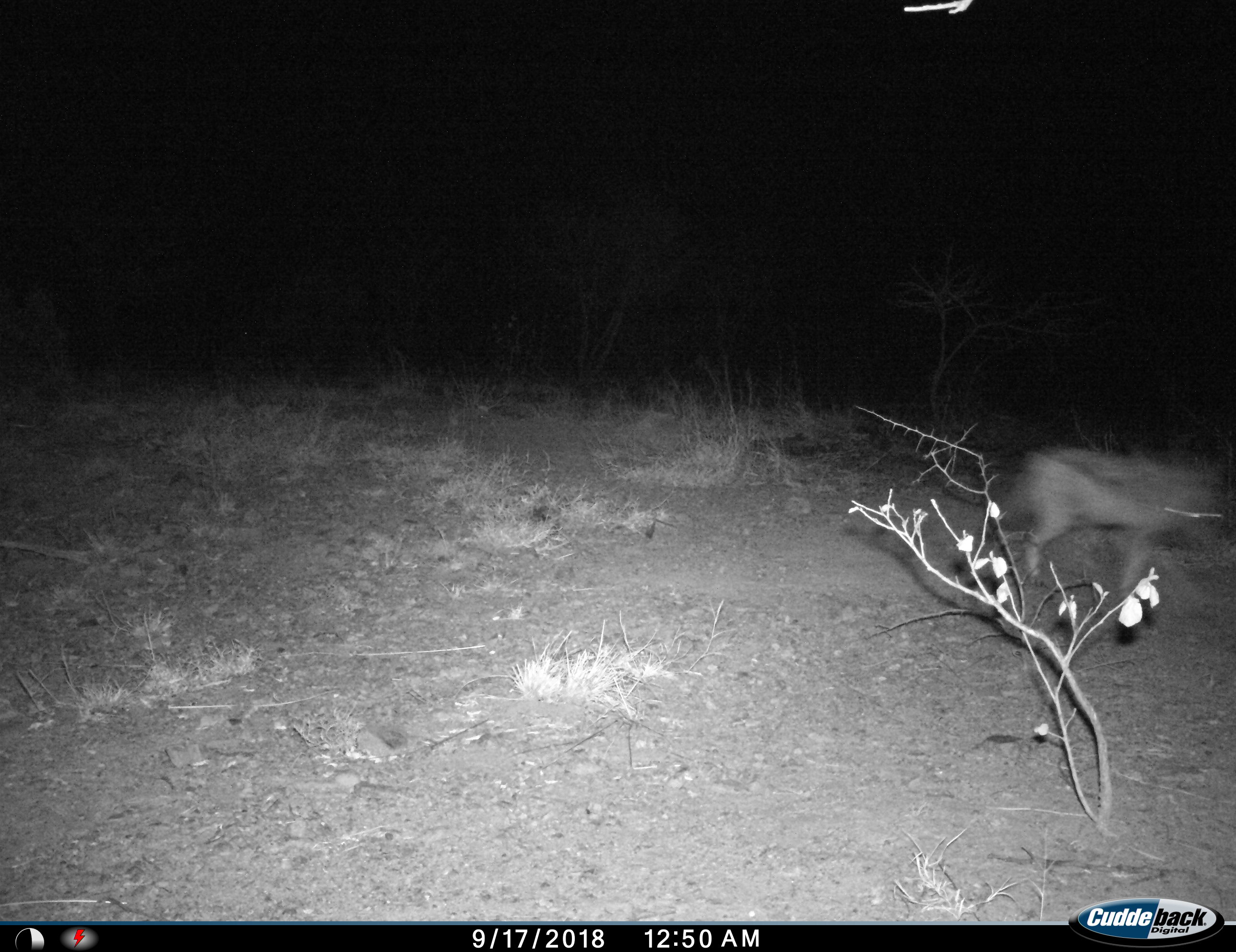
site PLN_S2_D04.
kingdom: Animalia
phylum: Chordata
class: Mammalia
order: Carnivora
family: Canidae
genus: Lupulella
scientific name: Lupulella mesomelas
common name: black-backed jackal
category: jackalblackbacked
Jackalblackbacked (black-backed jackal) (Lupulella mesomelas), count 1. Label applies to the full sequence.